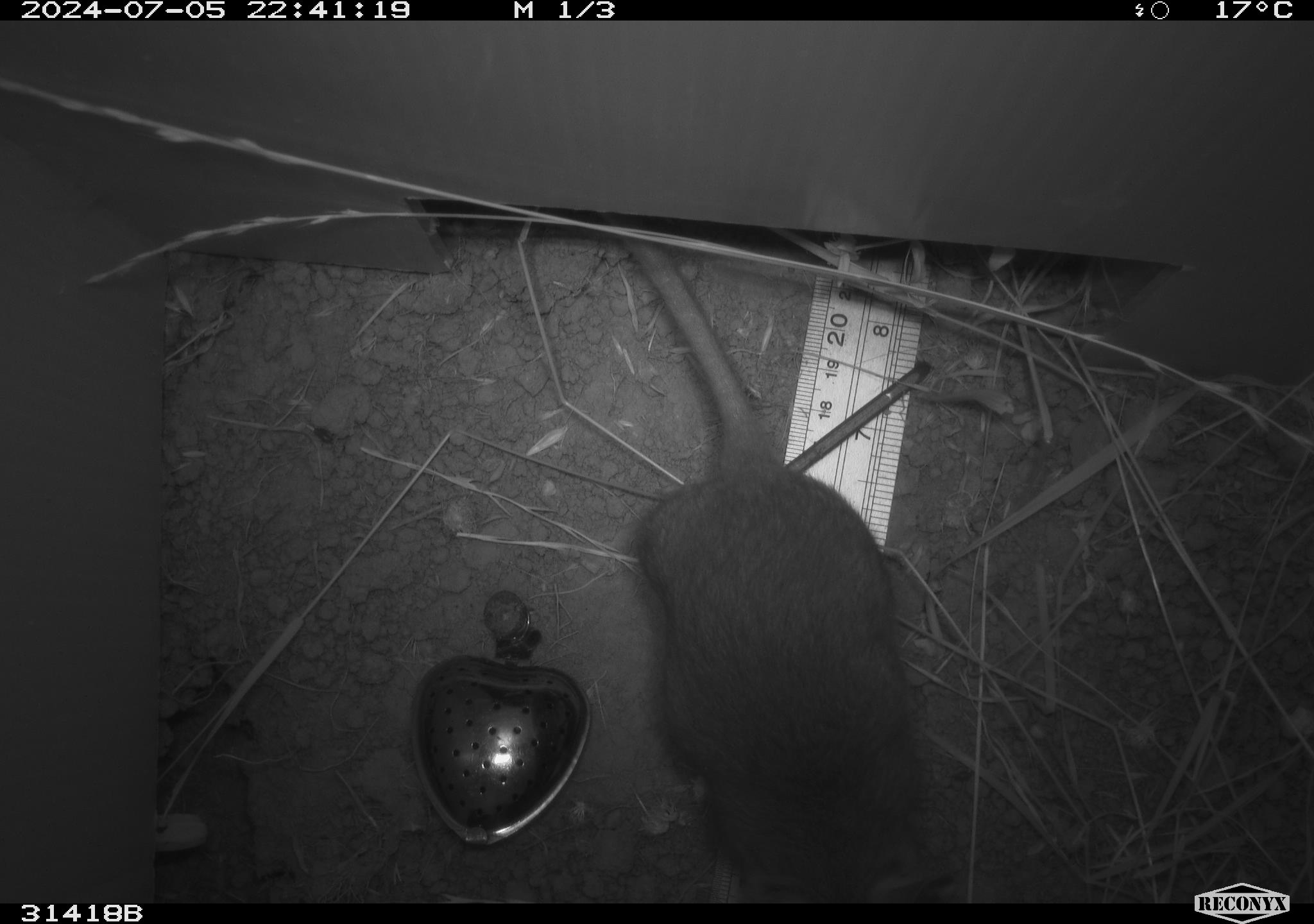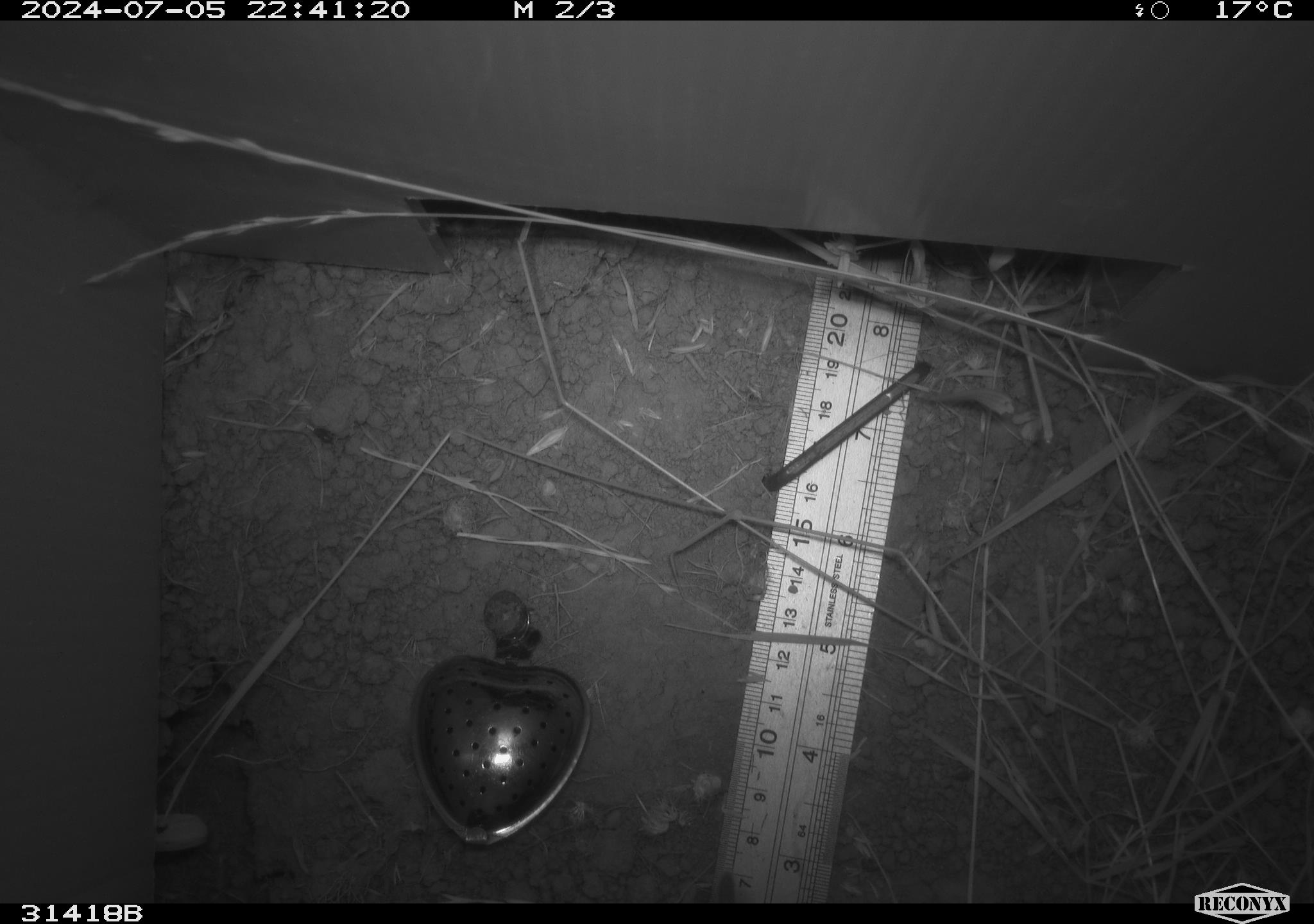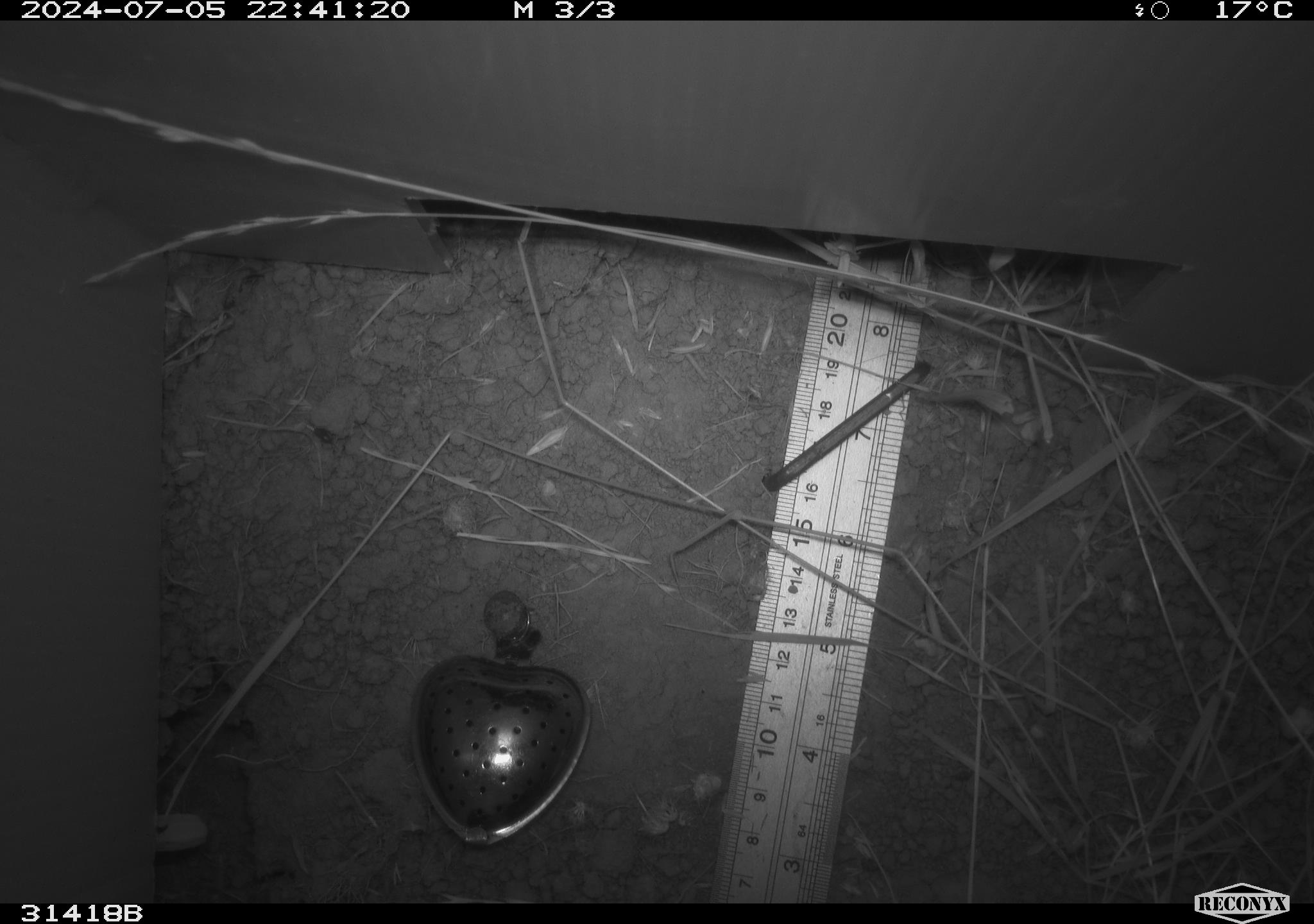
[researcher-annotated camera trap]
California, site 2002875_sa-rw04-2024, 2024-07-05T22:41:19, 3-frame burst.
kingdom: Animalia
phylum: Chordata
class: Mammalia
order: Rodentia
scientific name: Rodentia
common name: rodent